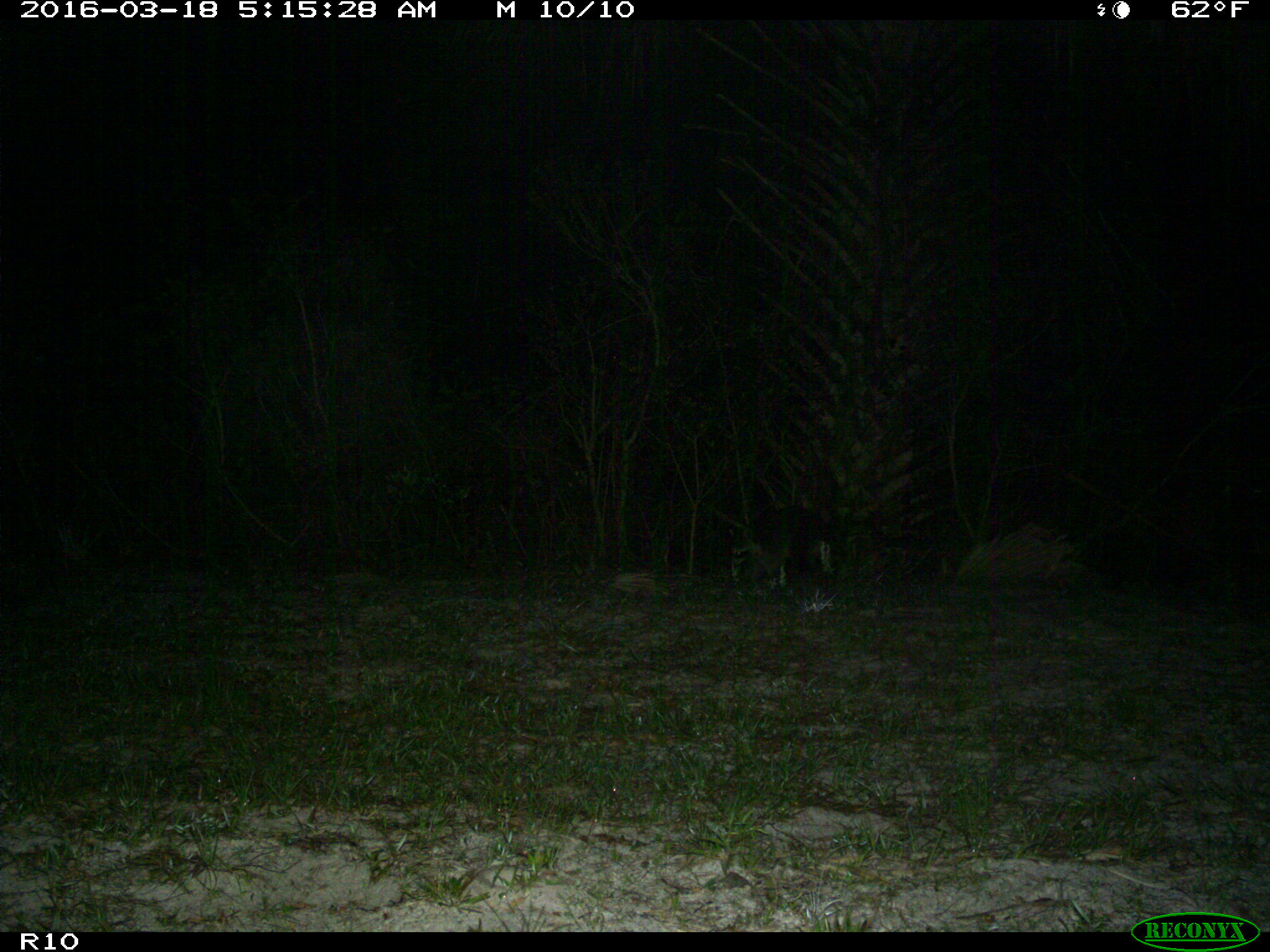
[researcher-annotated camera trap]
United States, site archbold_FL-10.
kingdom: Animalia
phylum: Chordata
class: Mammalia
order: Carnivora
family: Procyonidae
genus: Procyon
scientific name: Procyon lotor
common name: common raccoon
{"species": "Procyon lotor (common raccoon)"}